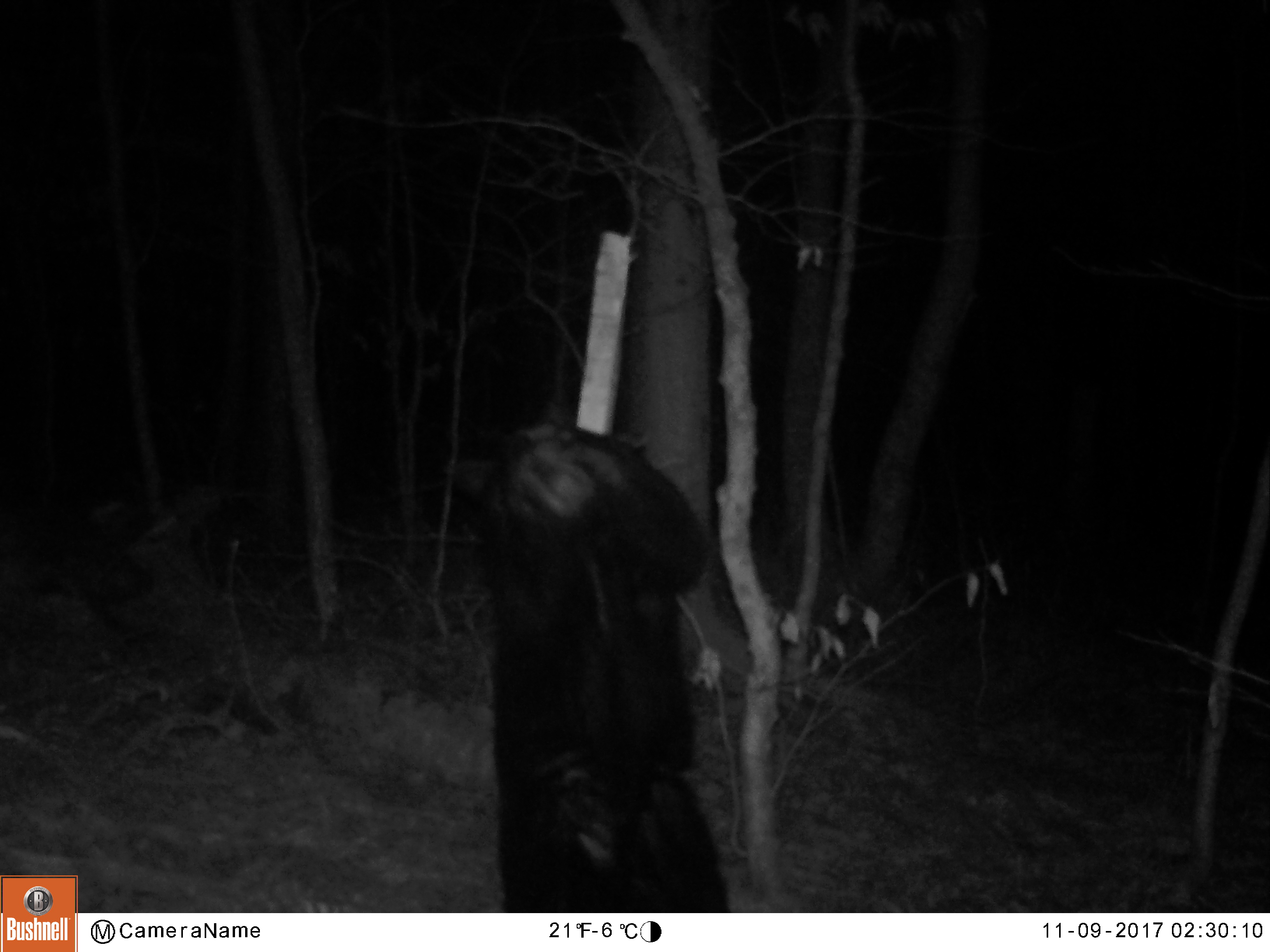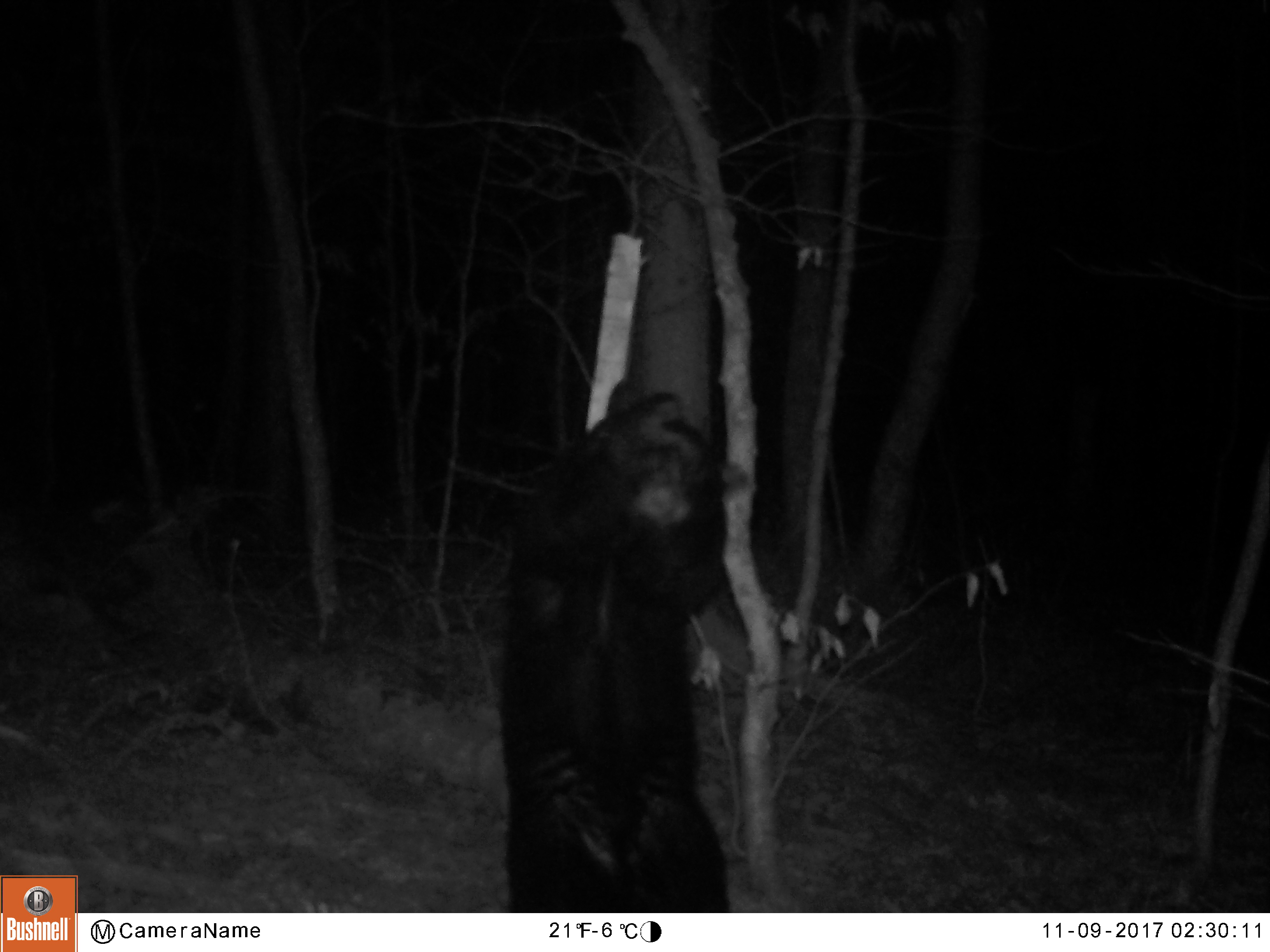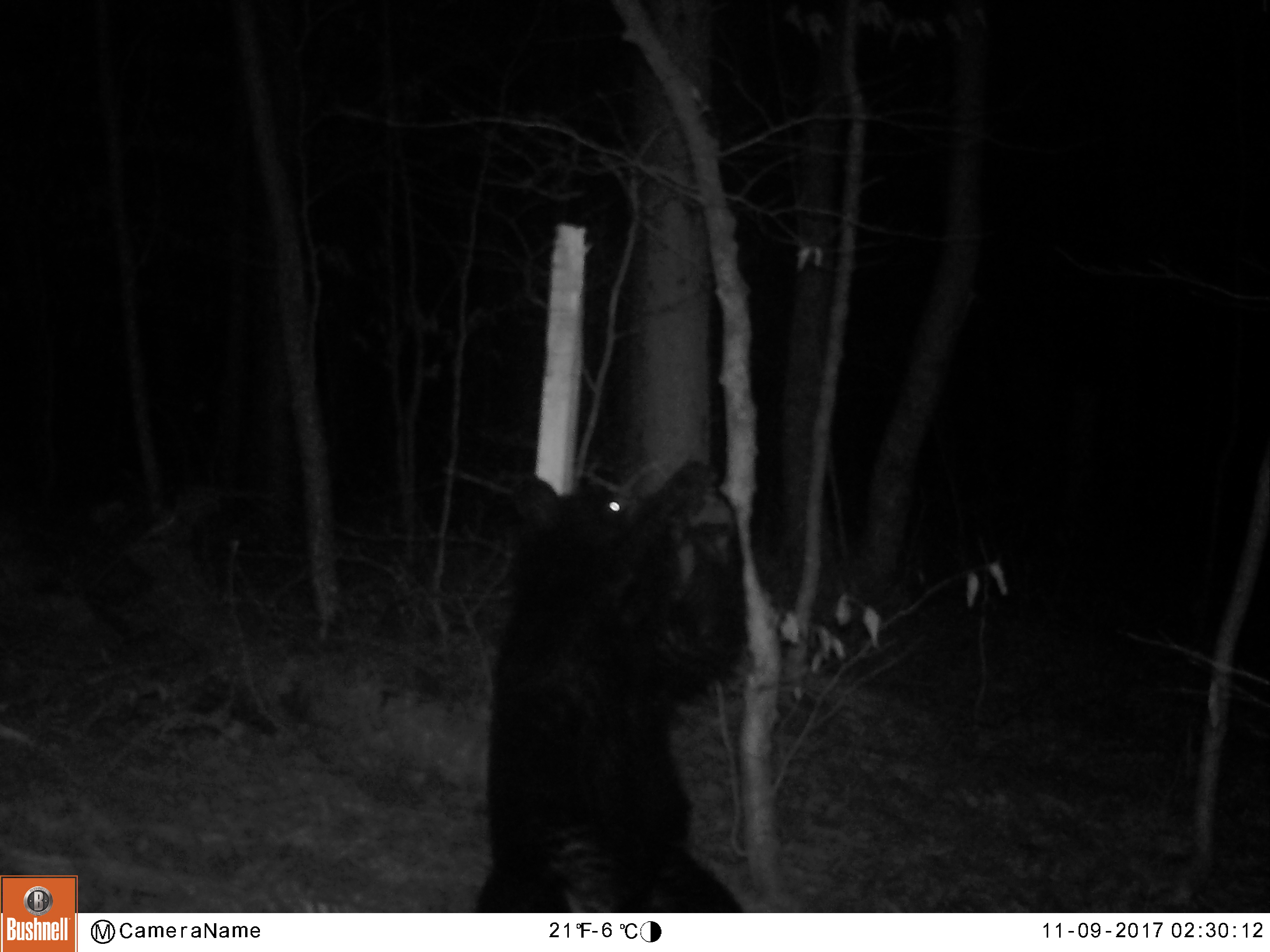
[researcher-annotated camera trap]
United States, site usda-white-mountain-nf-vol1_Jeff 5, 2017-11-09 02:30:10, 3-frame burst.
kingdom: Animalia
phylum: Chordata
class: Mammalia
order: Carnivora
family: Ursidae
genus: Ursus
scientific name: Ursus americanus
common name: black bear